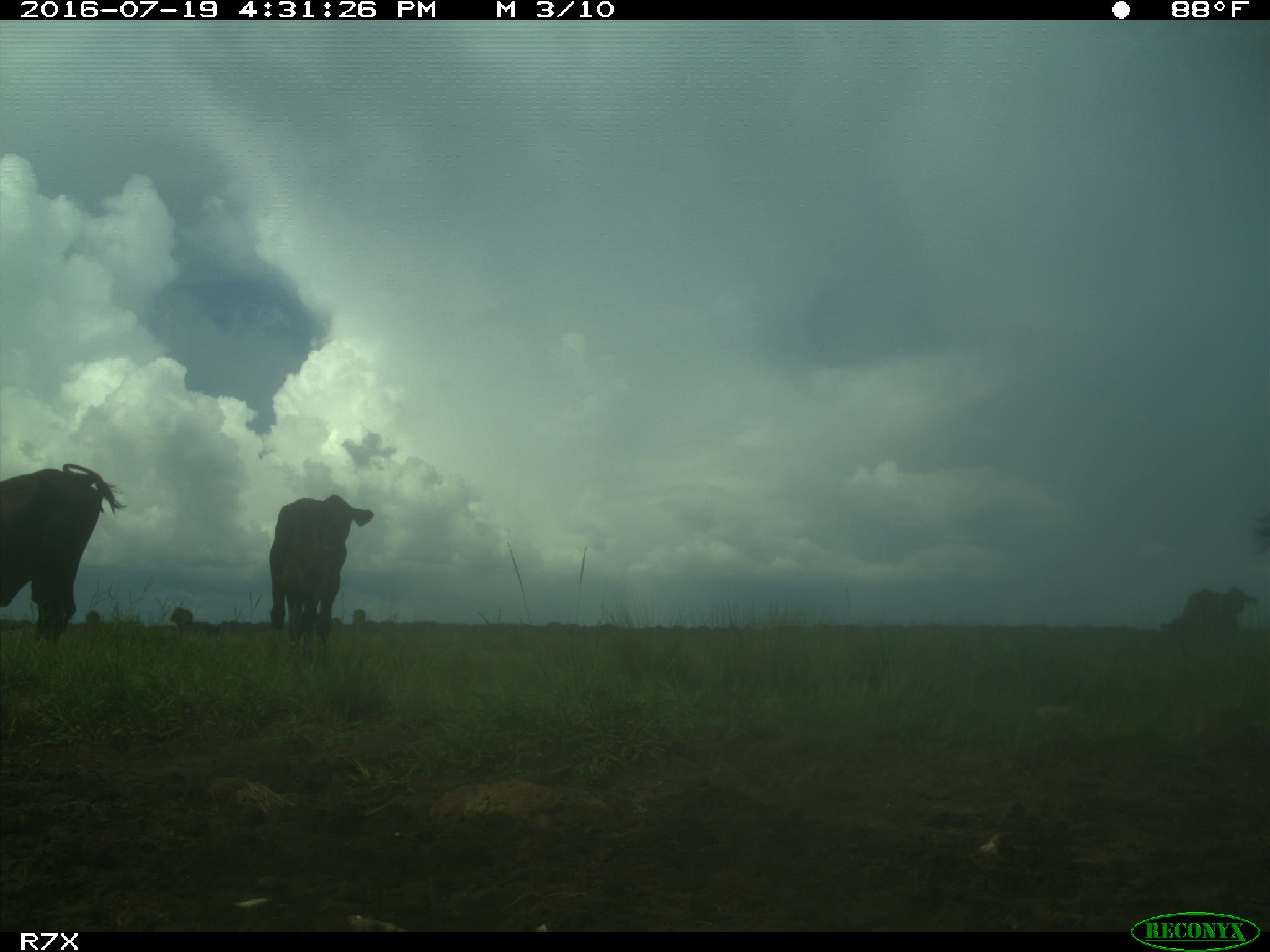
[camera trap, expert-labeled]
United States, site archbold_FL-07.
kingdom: Animalia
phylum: Chordata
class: Mammalia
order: Artiodactyla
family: Bovidae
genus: Bos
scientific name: Bos taurus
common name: domestic cow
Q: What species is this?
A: Bos taurus (domestic cow).